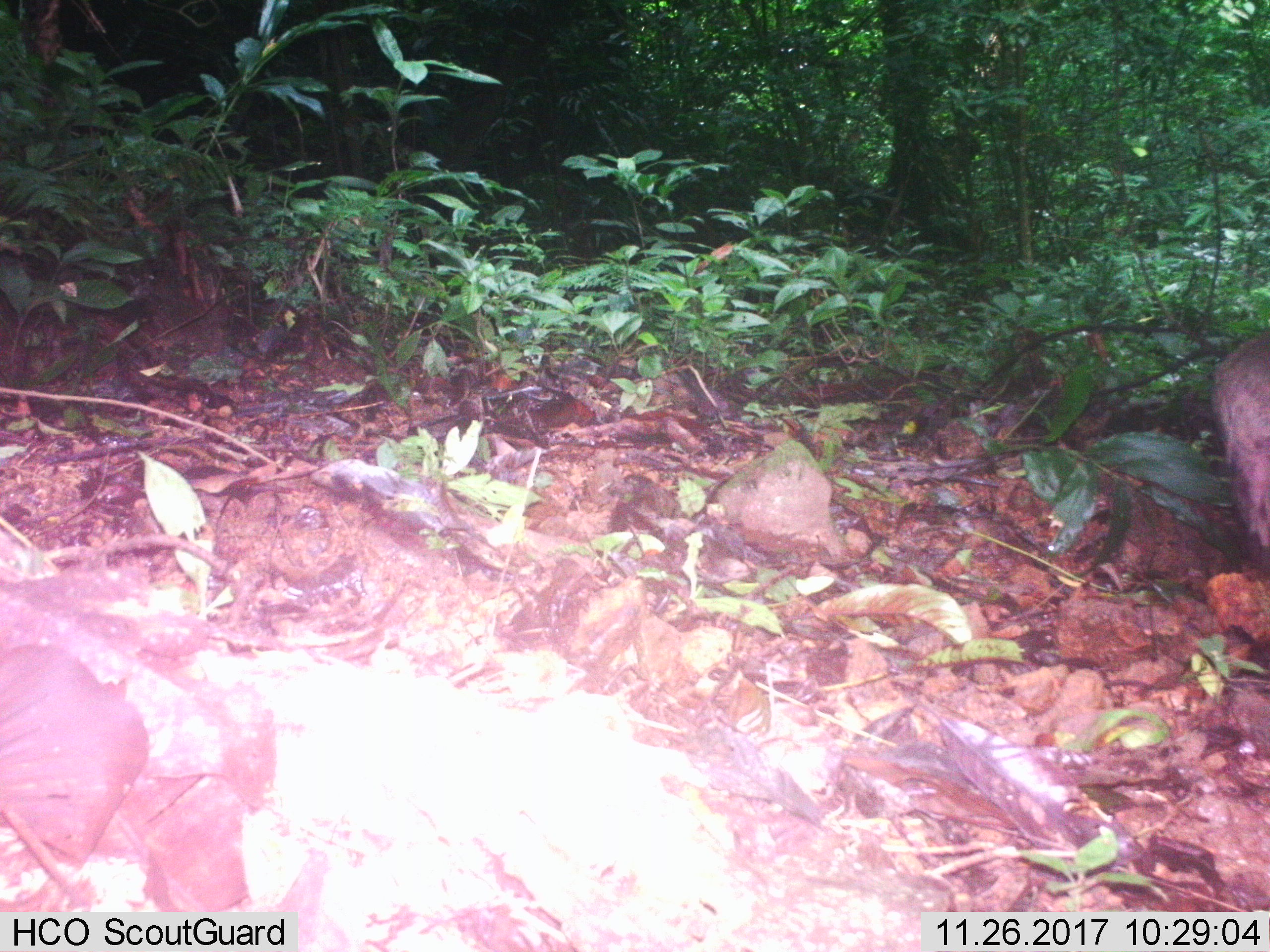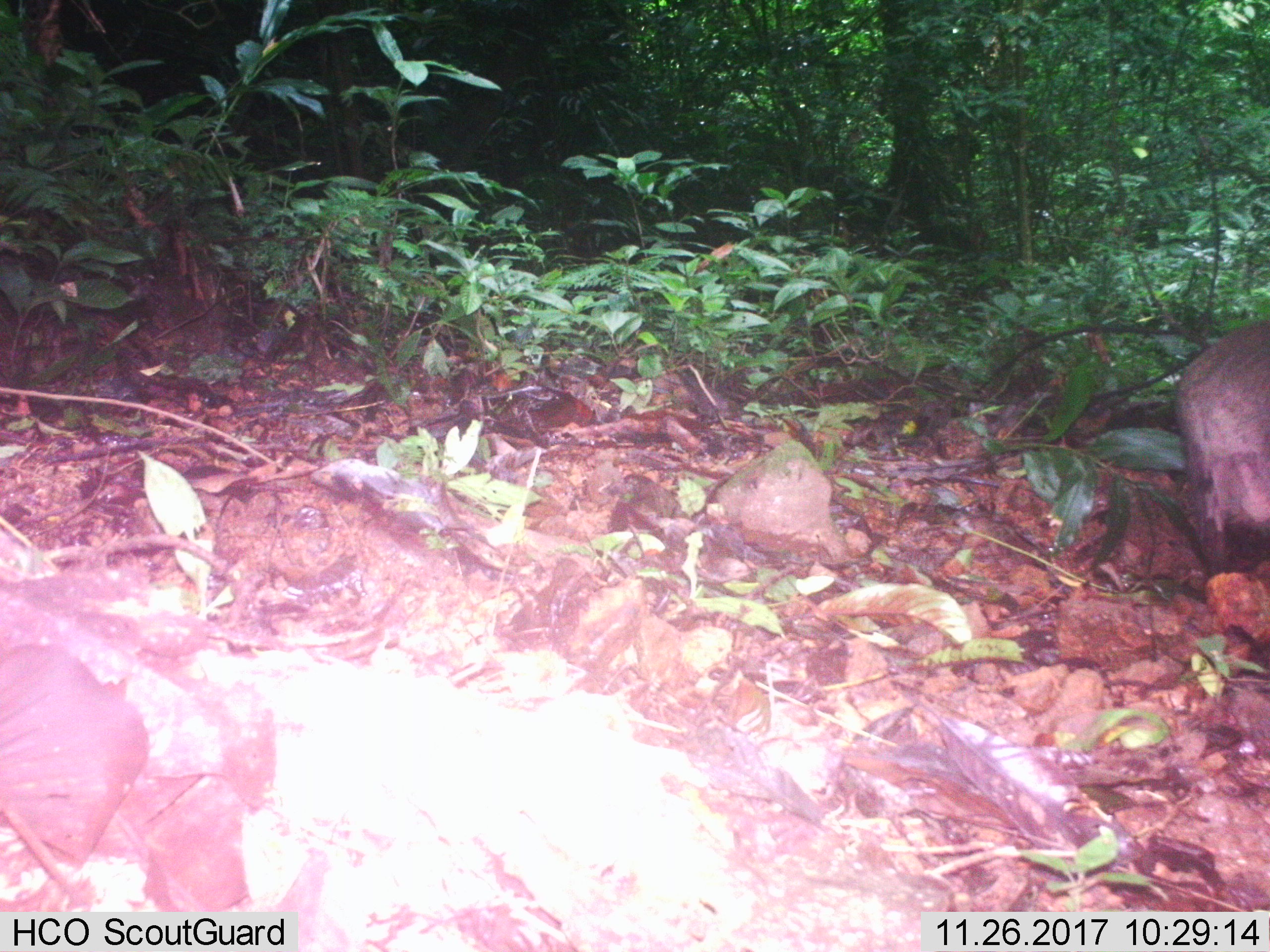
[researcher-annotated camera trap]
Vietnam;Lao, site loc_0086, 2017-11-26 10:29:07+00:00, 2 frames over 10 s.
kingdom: Animalia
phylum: Chordata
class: Mammalia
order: Artiodactyla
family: Suidae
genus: Sus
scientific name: Sus scrofa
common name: eurasian wild pig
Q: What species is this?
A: Eurasian wild pig (Sus scrofa).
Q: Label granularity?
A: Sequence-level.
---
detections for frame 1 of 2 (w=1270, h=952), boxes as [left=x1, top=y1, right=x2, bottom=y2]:
eurasian wild pig: [left=1213, top=331, right=1270, bottom=574]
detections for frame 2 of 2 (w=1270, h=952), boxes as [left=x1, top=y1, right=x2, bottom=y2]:
eurasian wild pig: [left=1172, top=321, right=1270, bottom=572]